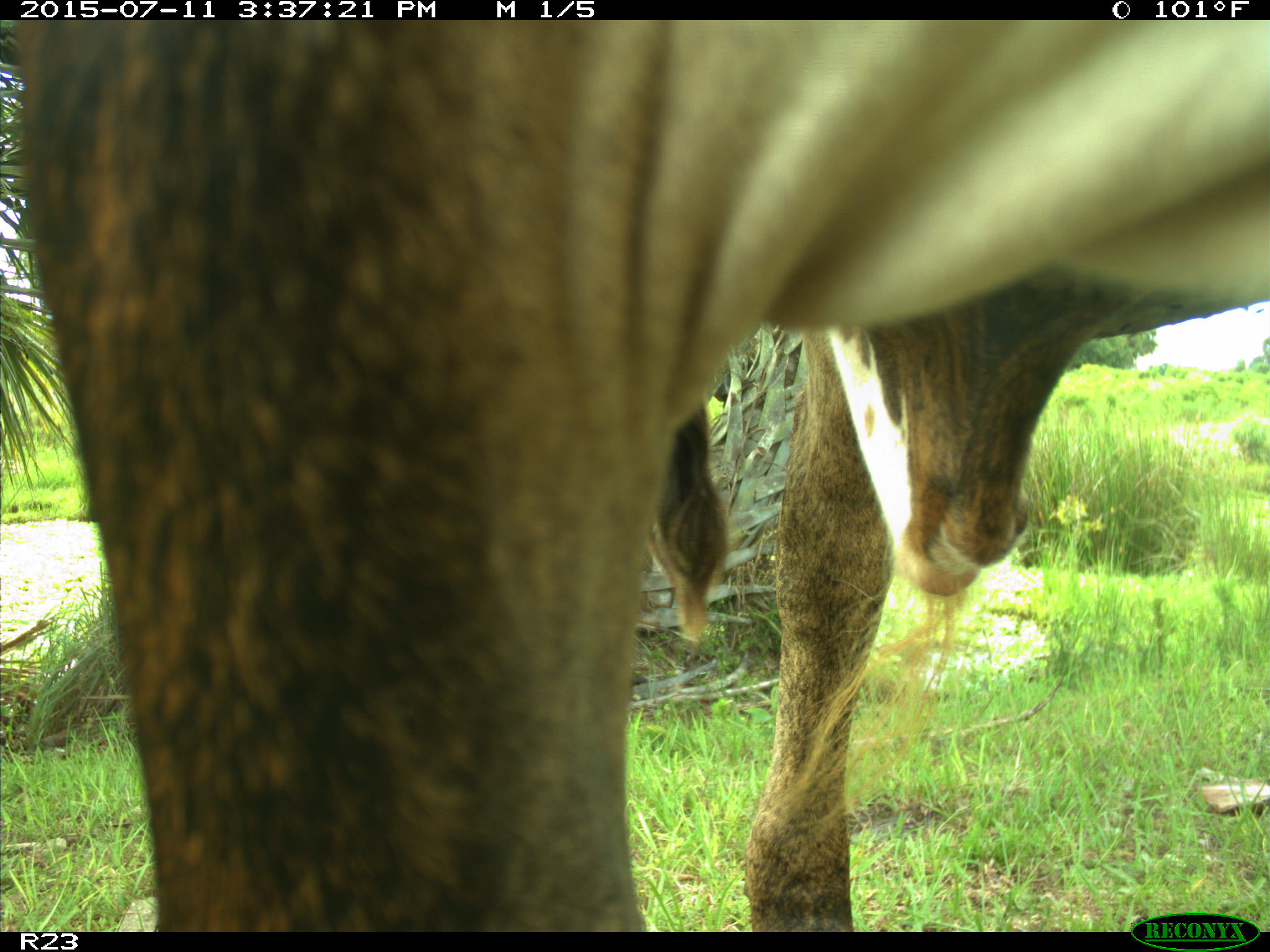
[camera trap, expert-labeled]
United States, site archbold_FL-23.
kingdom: Animalia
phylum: Chordata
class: Mammalia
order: Artiodactyla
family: Bovidae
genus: Bos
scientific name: Bos taurus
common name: domestic cow